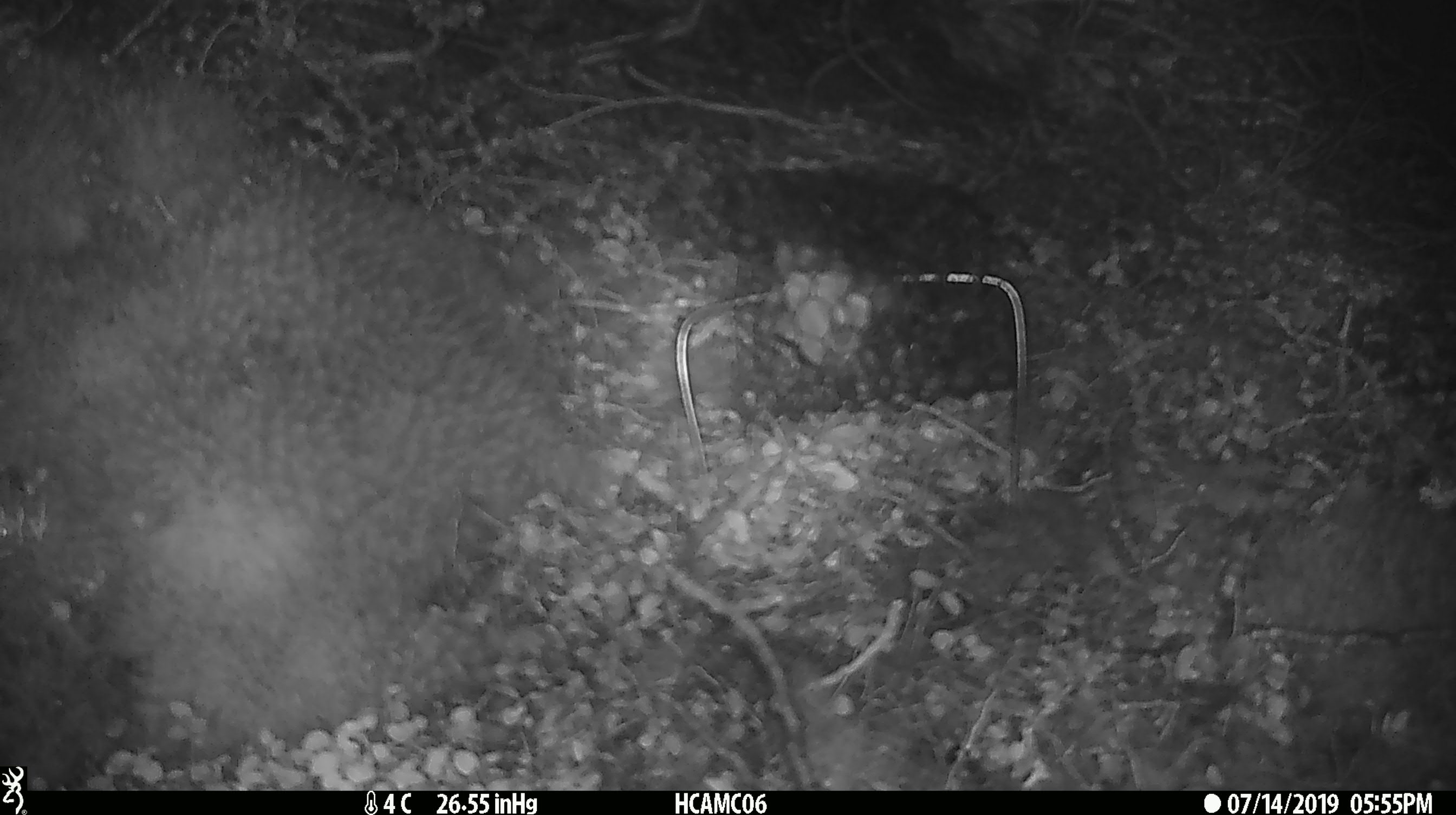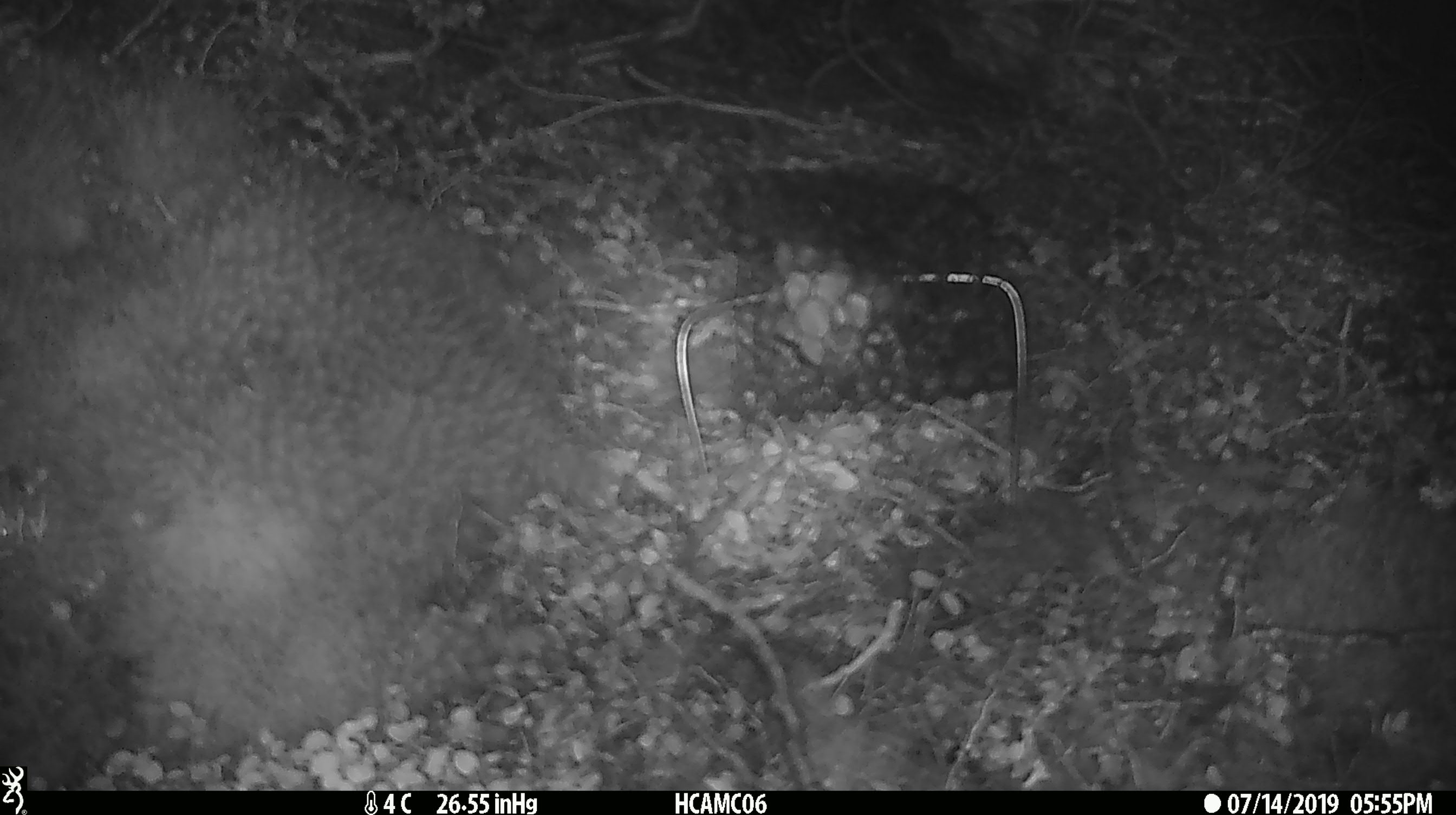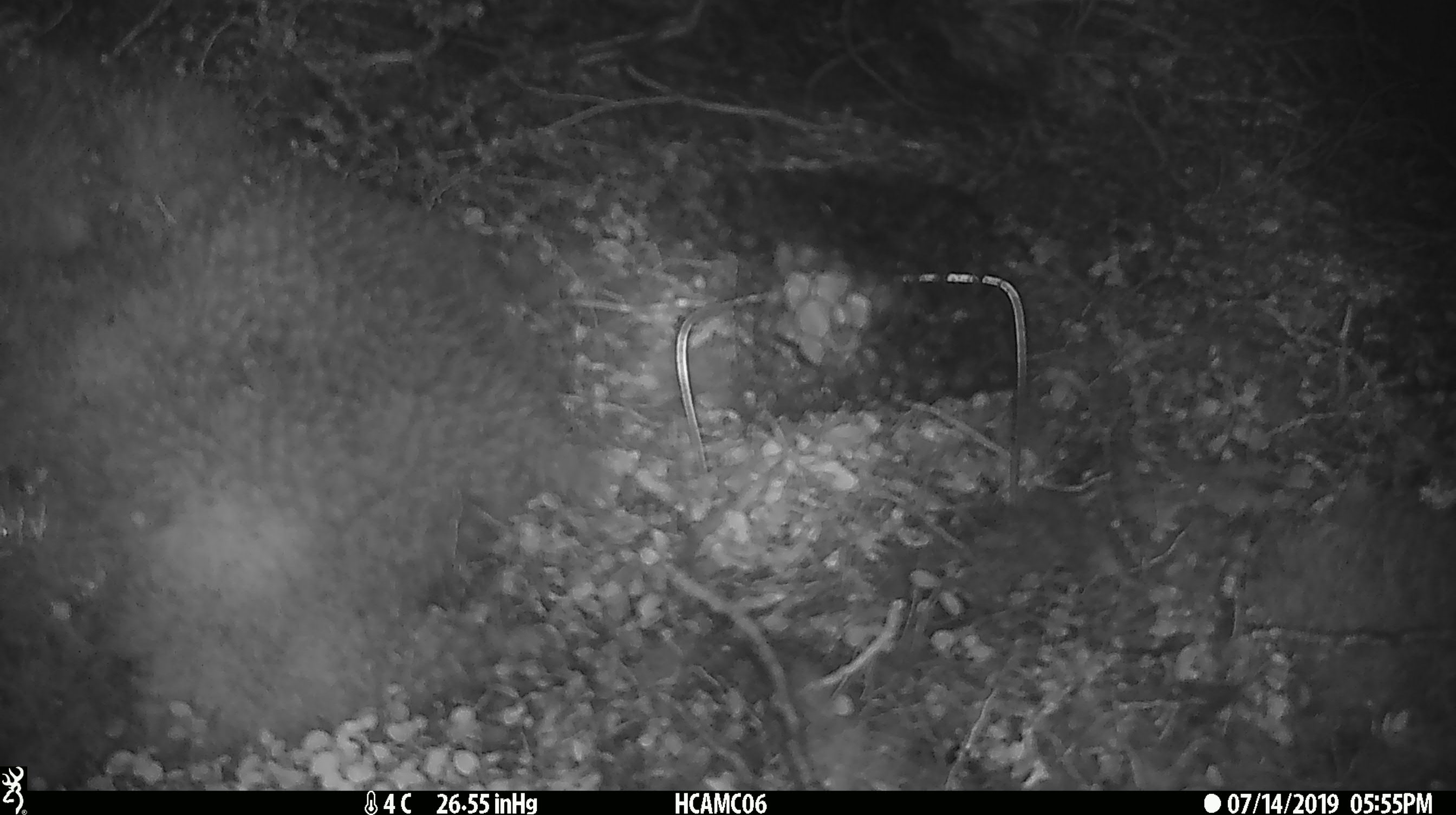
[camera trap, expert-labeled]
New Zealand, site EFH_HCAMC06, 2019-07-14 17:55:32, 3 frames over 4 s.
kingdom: Animalia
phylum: Chordata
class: Mammalia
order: Rodentia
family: Muridae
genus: Mus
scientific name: Mus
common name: mouse